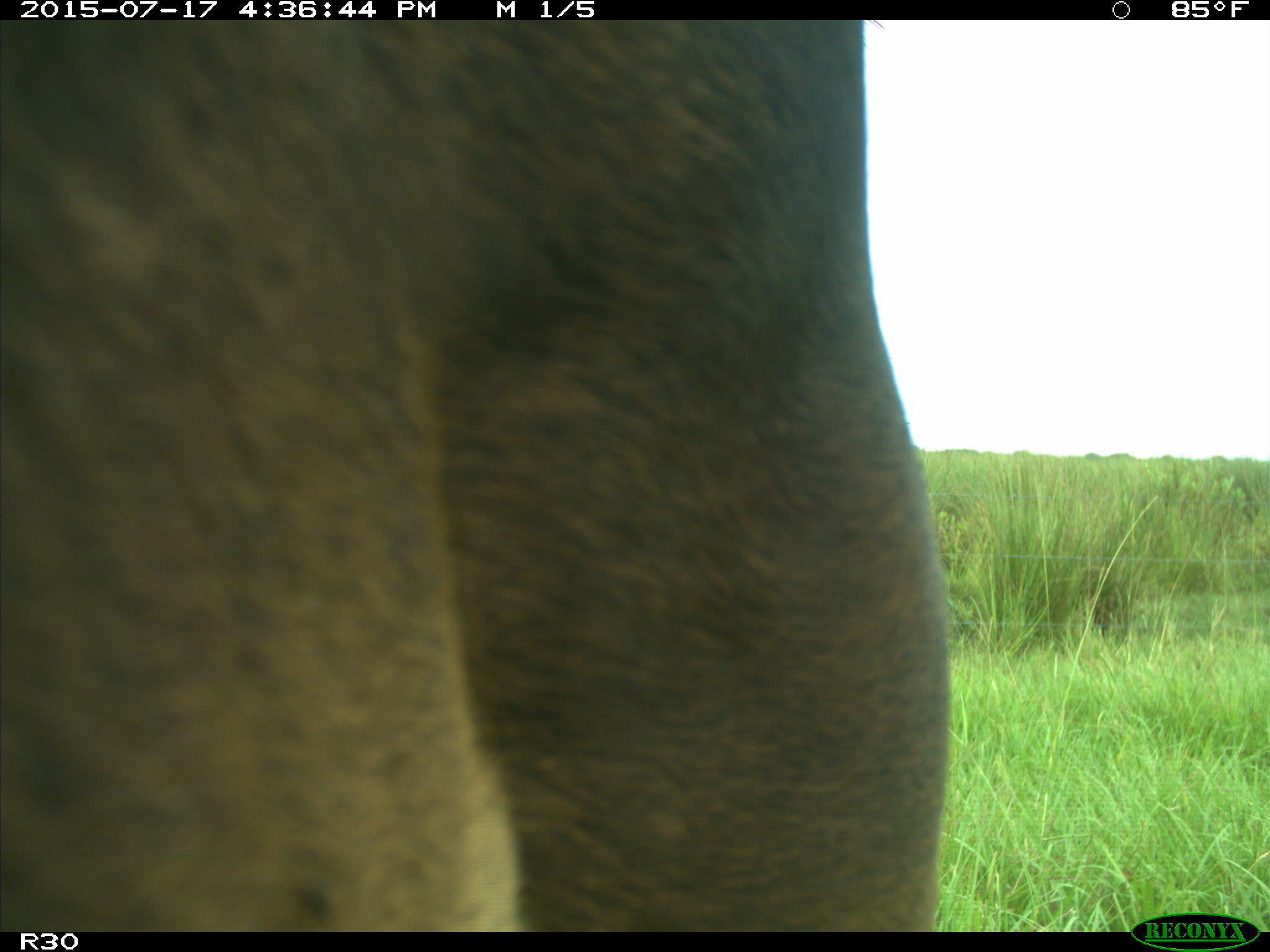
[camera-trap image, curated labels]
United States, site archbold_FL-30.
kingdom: Animalia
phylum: Chordata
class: Mammalia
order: Artiodactyla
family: Bovidae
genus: Bos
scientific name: Bos taurus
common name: domestic cow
Bos taurus (domestic cow).